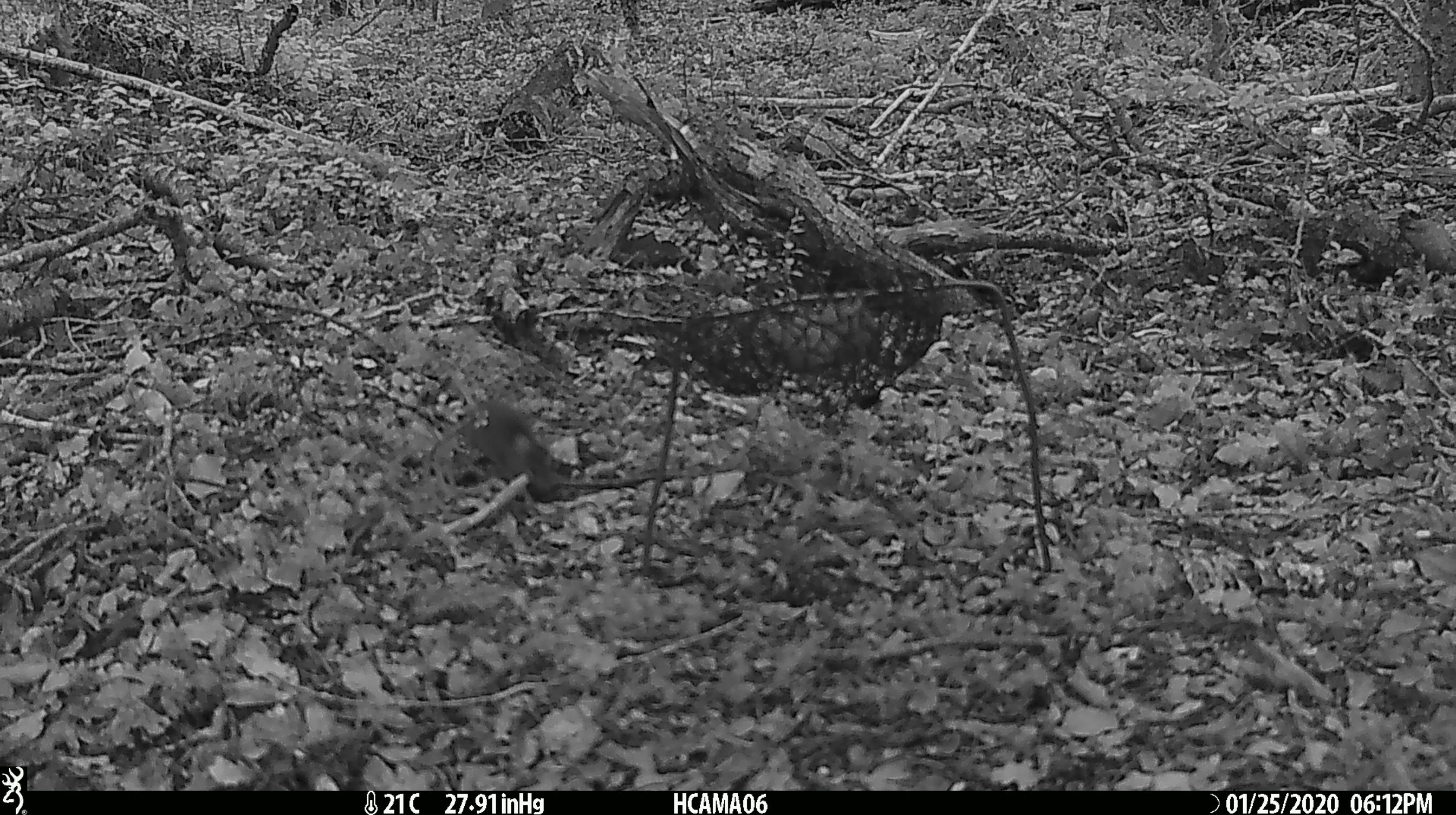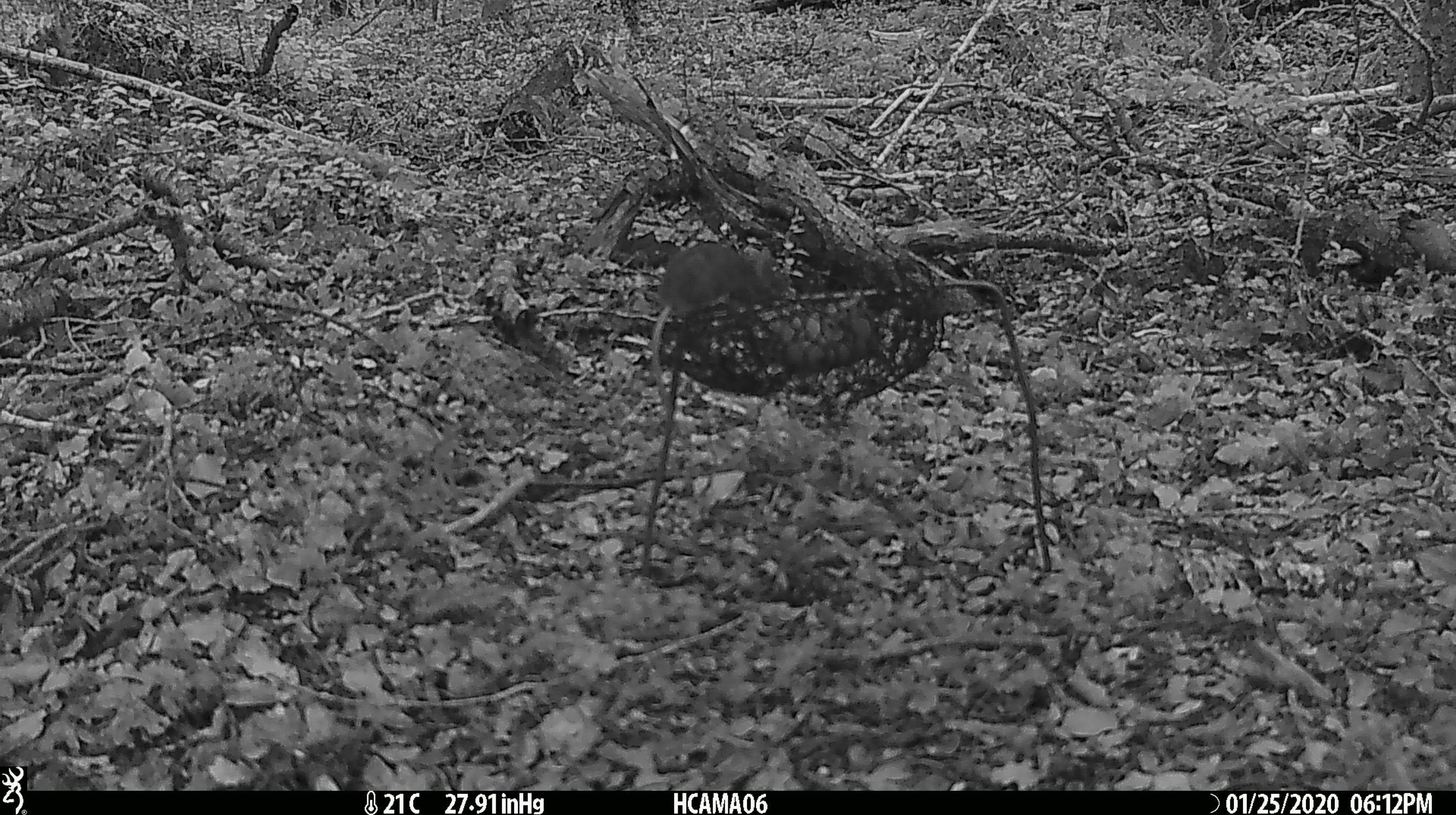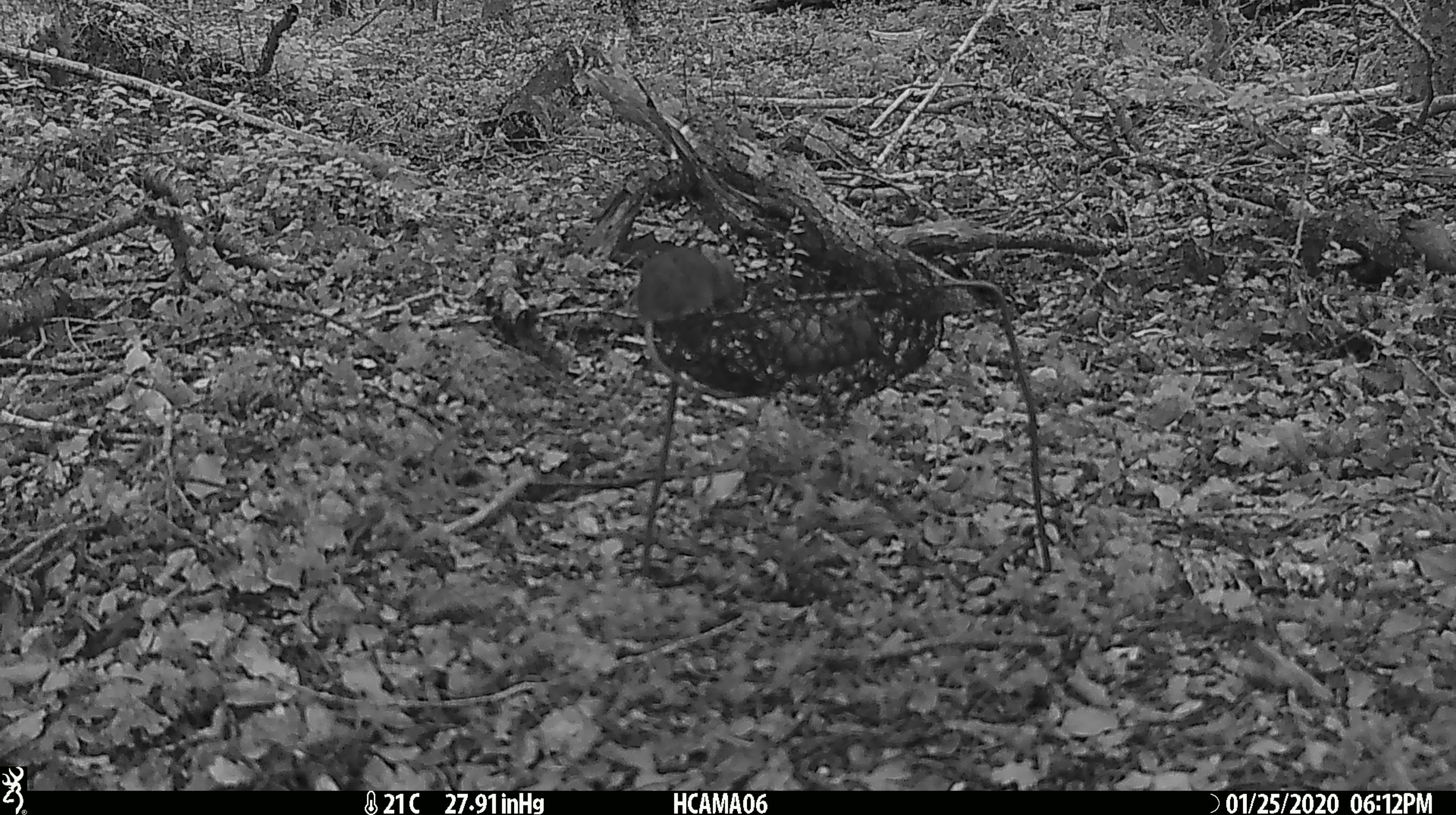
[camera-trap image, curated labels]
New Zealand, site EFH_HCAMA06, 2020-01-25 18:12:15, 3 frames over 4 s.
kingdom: Animalia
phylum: Chordata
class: Mammalia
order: Rodentia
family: Muridae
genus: Mus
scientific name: Mus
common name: mouse